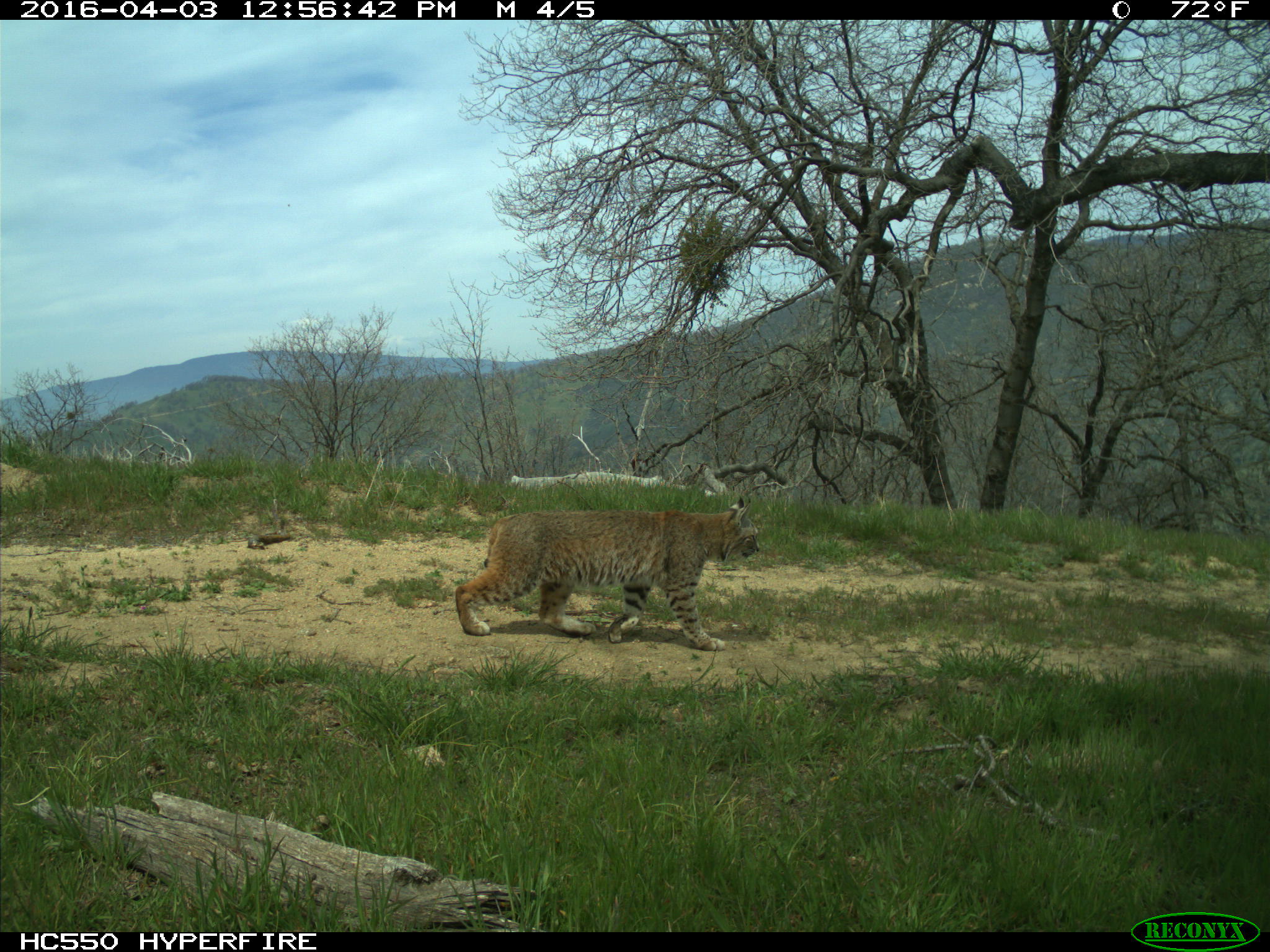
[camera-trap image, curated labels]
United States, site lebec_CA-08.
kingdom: Animalia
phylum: Chordata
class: Mammalia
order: Carnivora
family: Felidae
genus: Lynx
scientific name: Lynx rufus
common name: bobcat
Lynx rufus (bobcat).